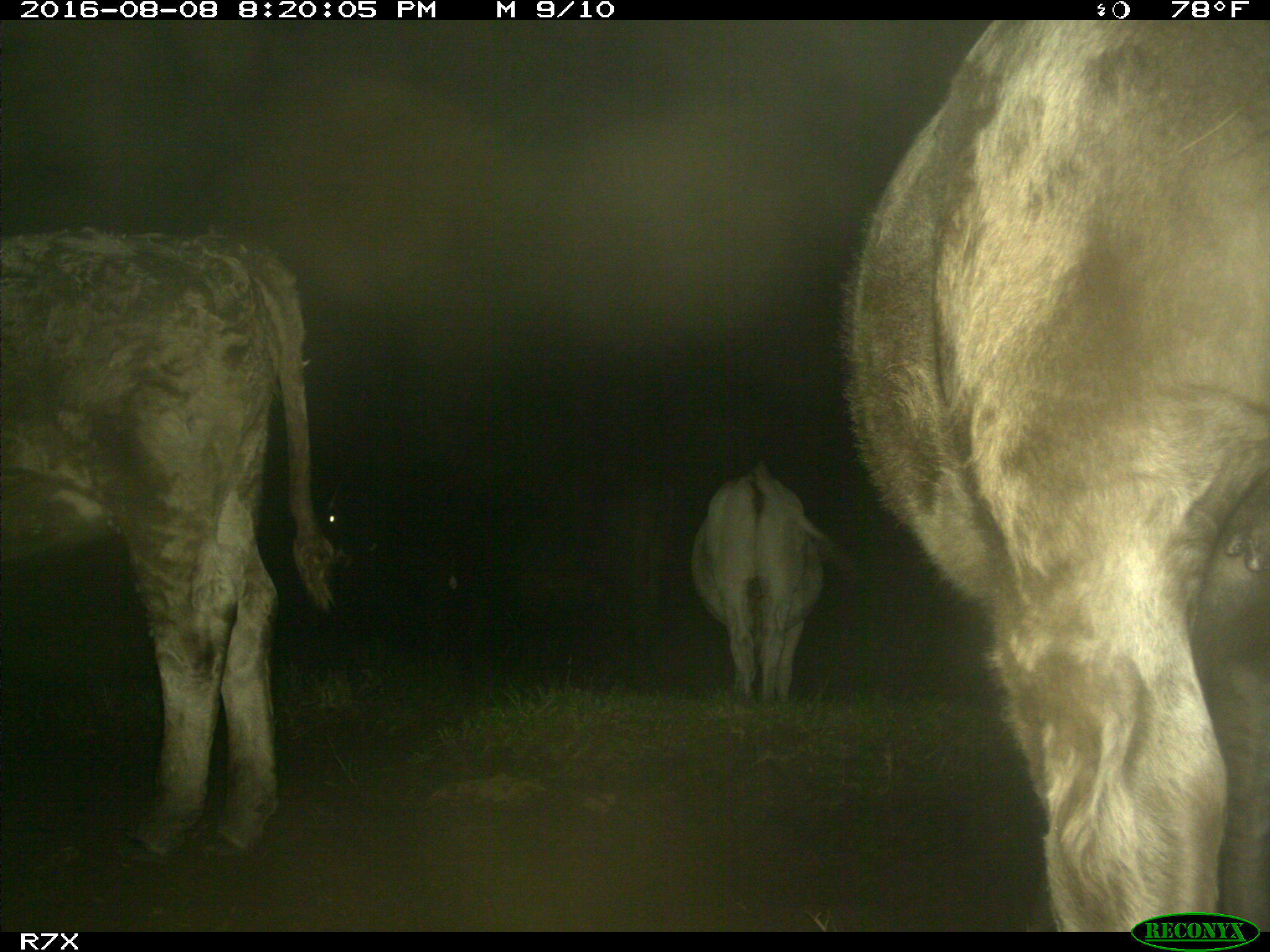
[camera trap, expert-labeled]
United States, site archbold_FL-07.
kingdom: Animalia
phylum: Chordata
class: Mammalia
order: Artiodactyla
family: Bovidae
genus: Bos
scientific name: Bos taurus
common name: domestic cow